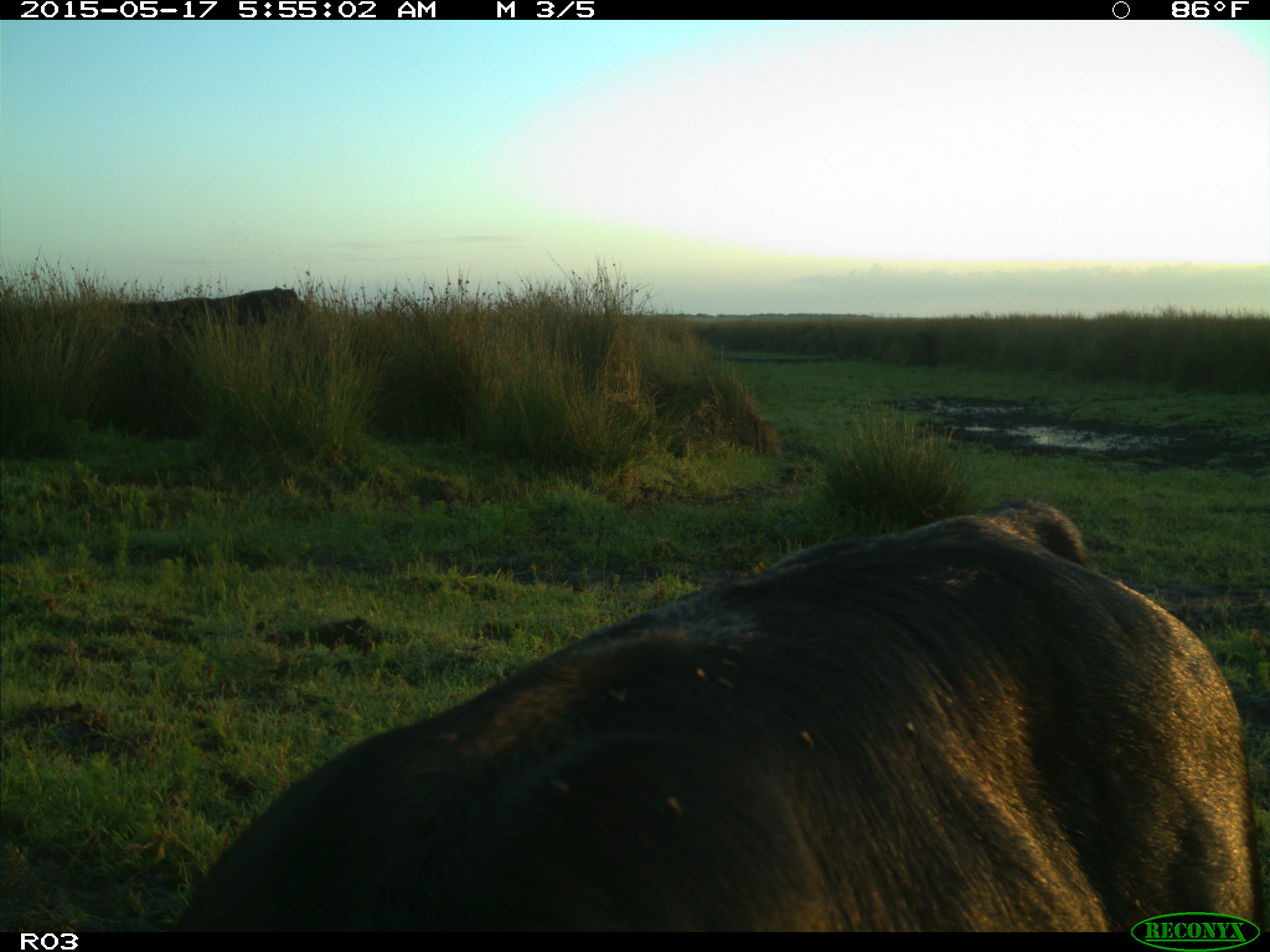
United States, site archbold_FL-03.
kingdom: Animalia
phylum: Chordata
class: Mammalia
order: Artiodactyla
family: Bovidae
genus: Bos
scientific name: Bos taurus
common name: domestic cow